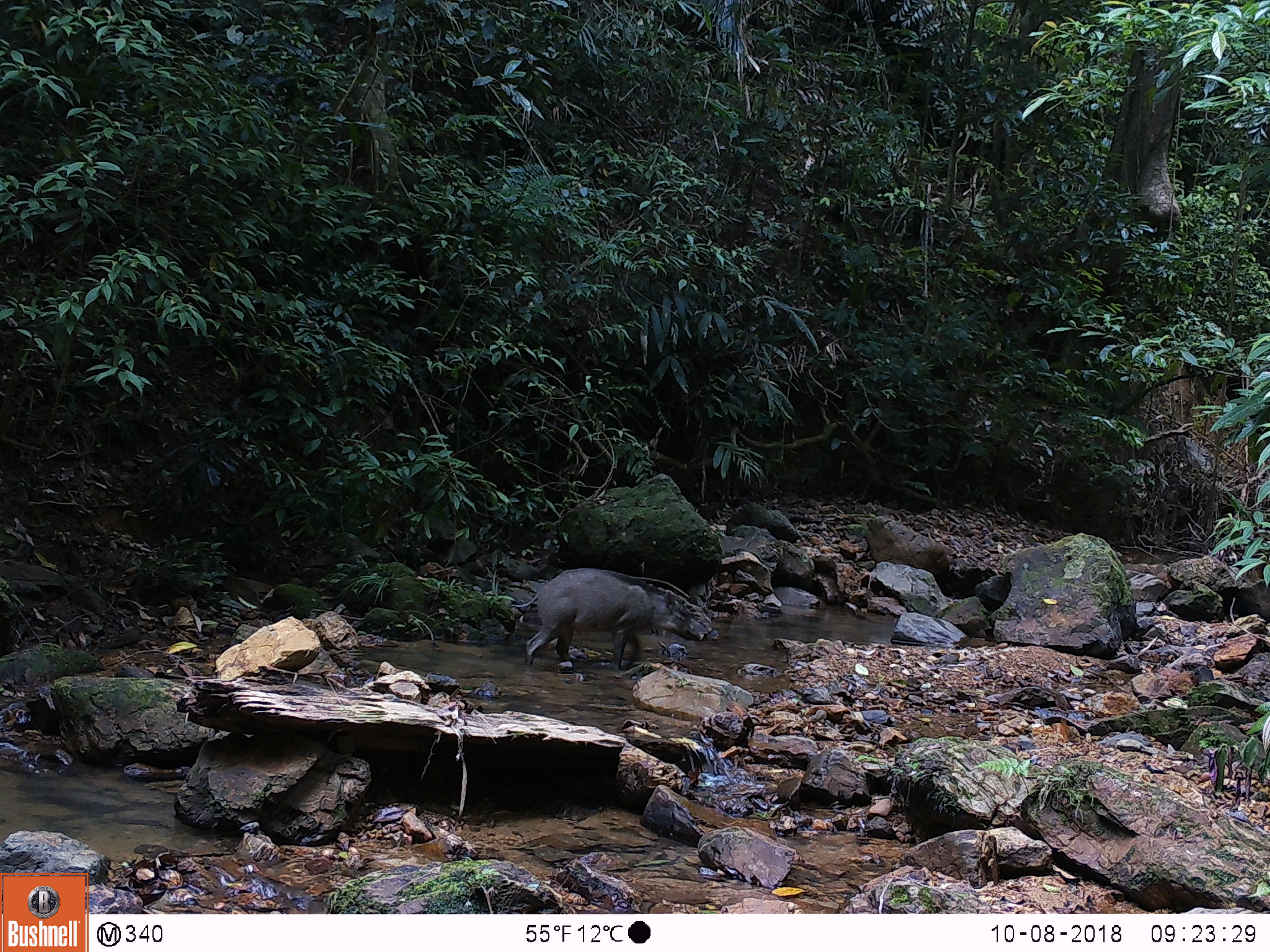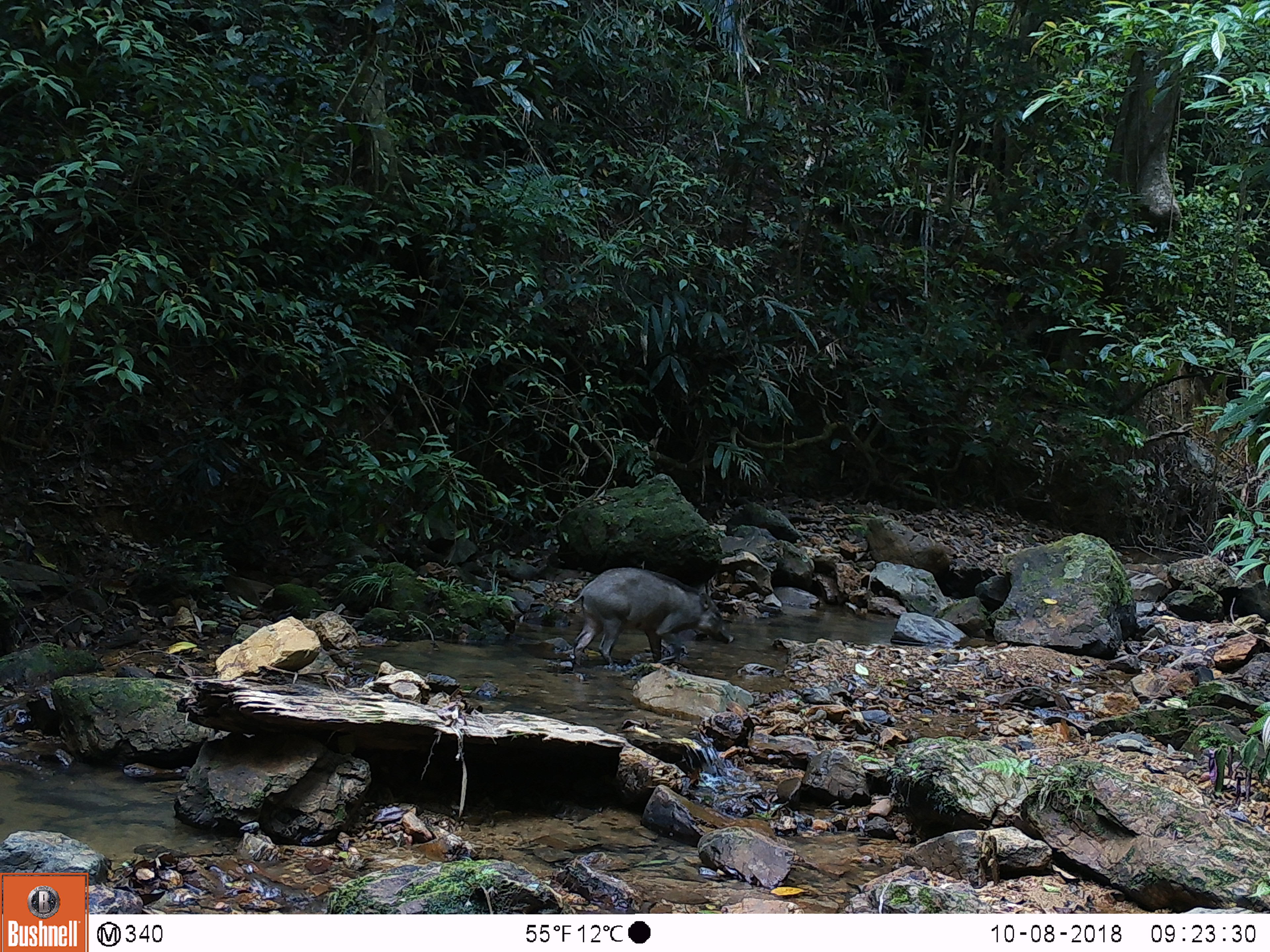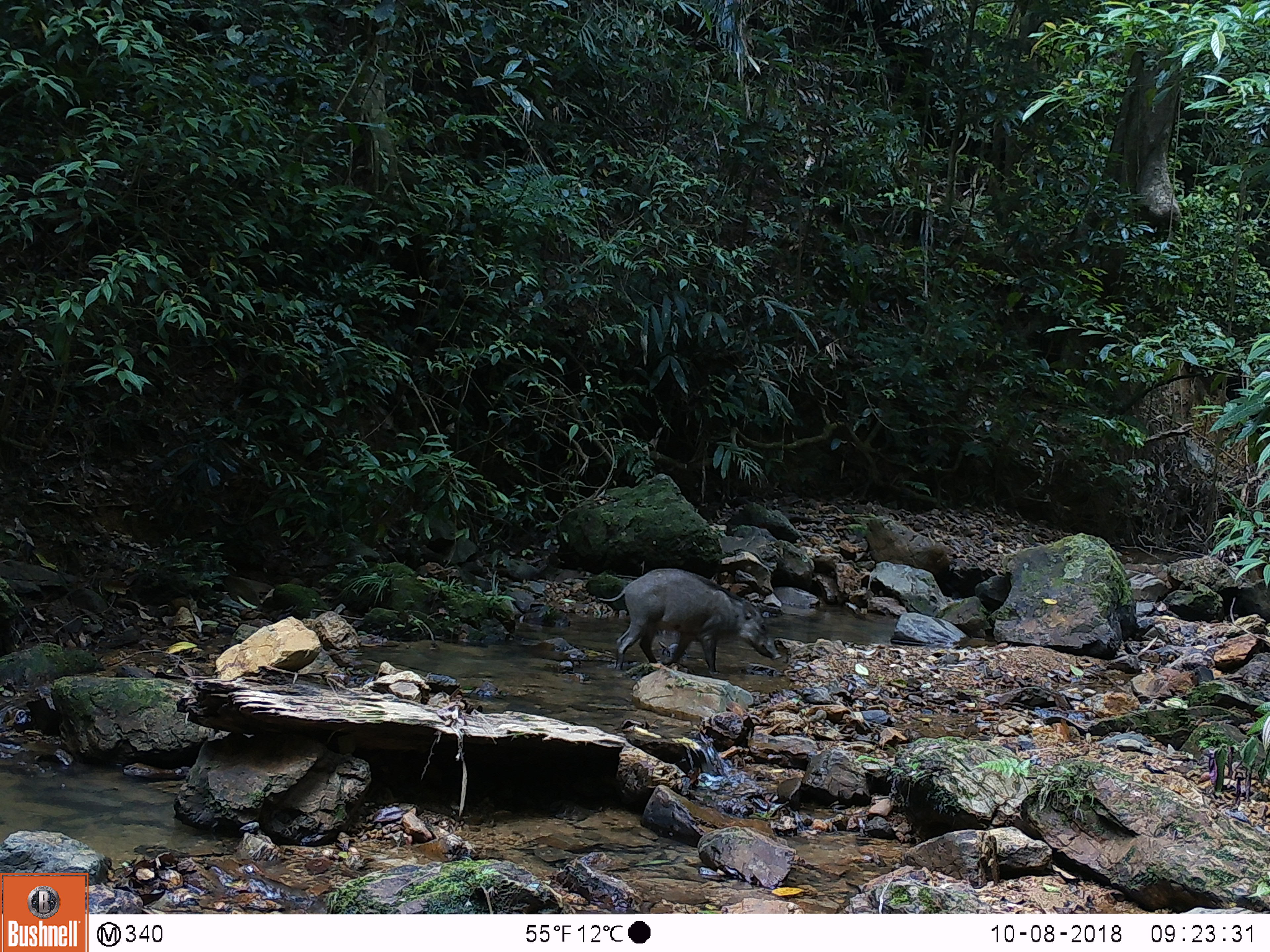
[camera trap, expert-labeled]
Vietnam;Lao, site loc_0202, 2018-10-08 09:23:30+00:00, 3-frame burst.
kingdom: Animalia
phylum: Chordata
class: Mammalia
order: Artiodactyla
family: Suidae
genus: Sus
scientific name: Sus scrofa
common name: eurasian wild pig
Eurasian wild pig (Sus scrofa). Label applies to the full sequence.